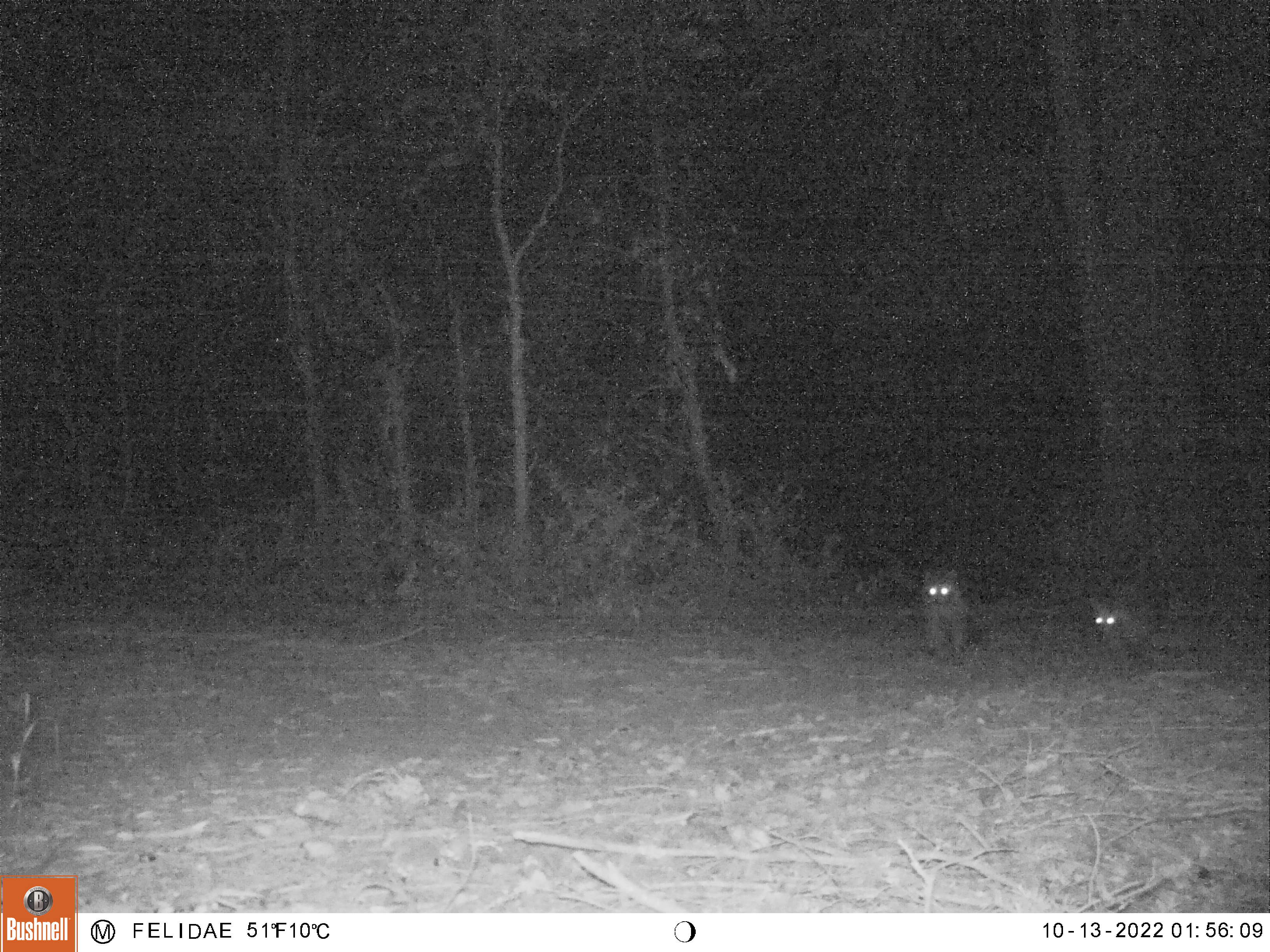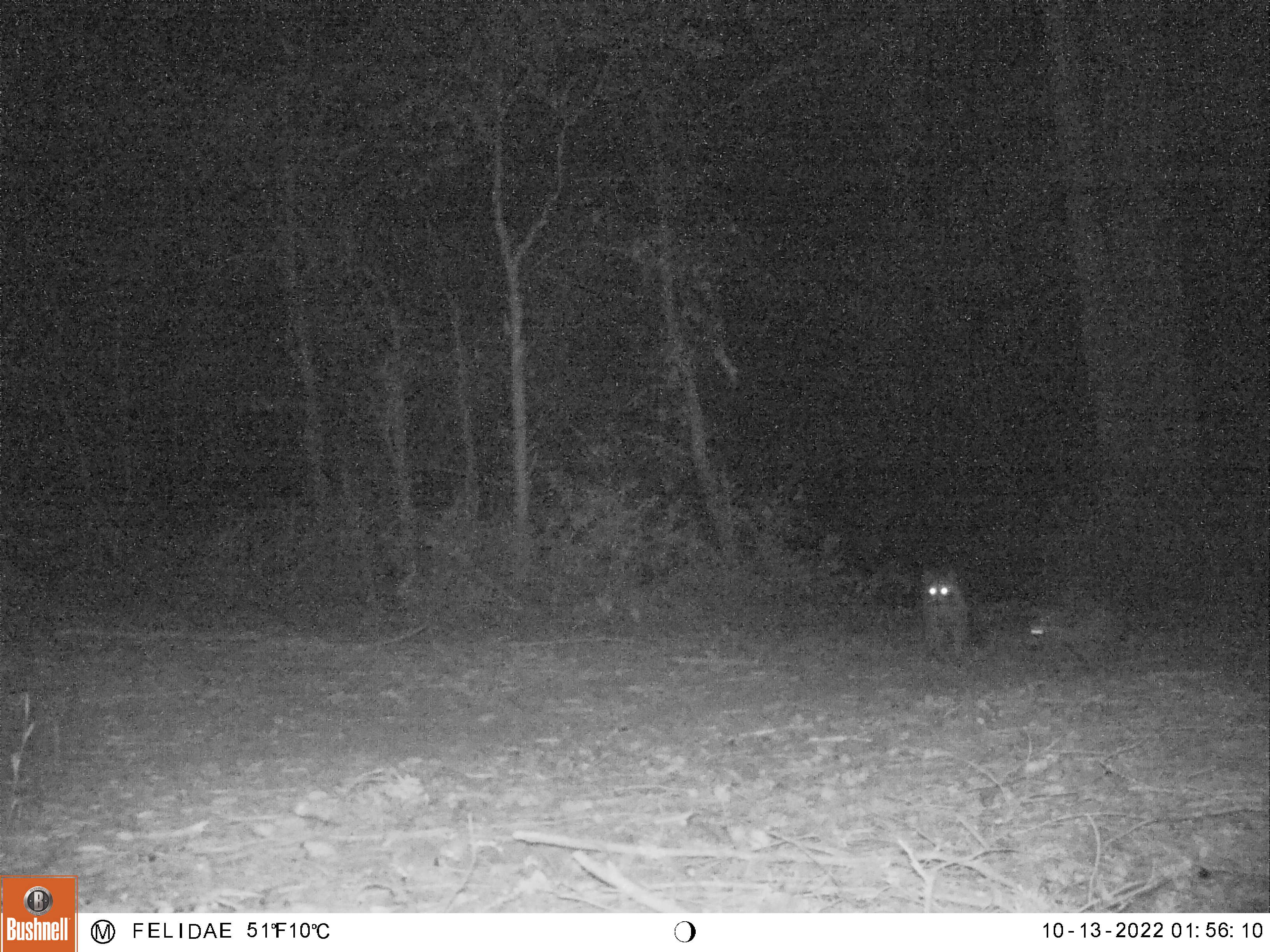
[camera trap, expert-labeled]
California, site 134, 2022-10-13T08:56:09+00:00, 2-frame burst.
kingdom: Animalia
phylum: Chordata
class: Mammalia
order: Carnivora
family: Procyonidae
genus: Procyon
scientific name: Procyon lotor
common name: raccoon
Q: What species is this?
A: Raccoon (Procyon lotor).